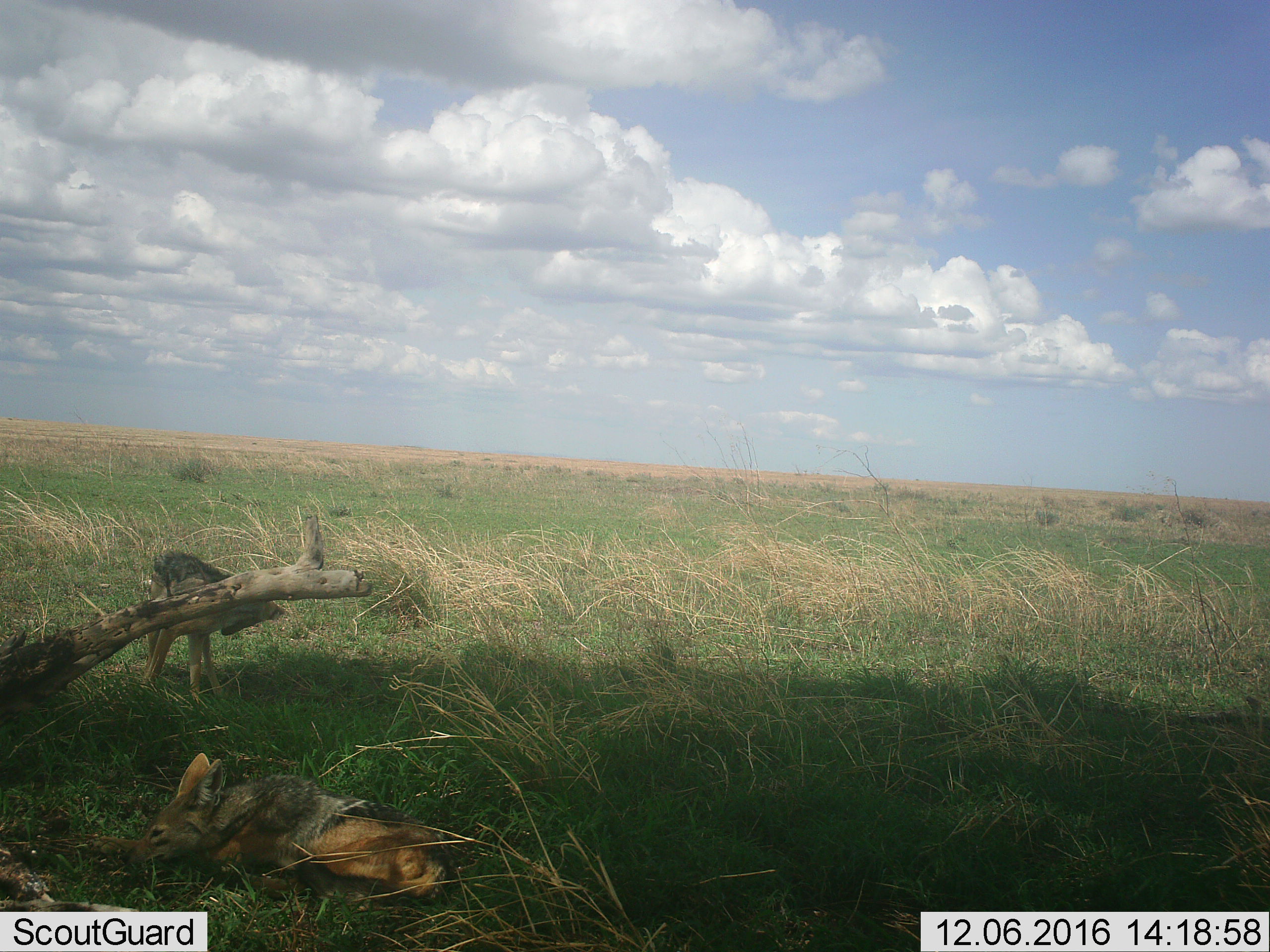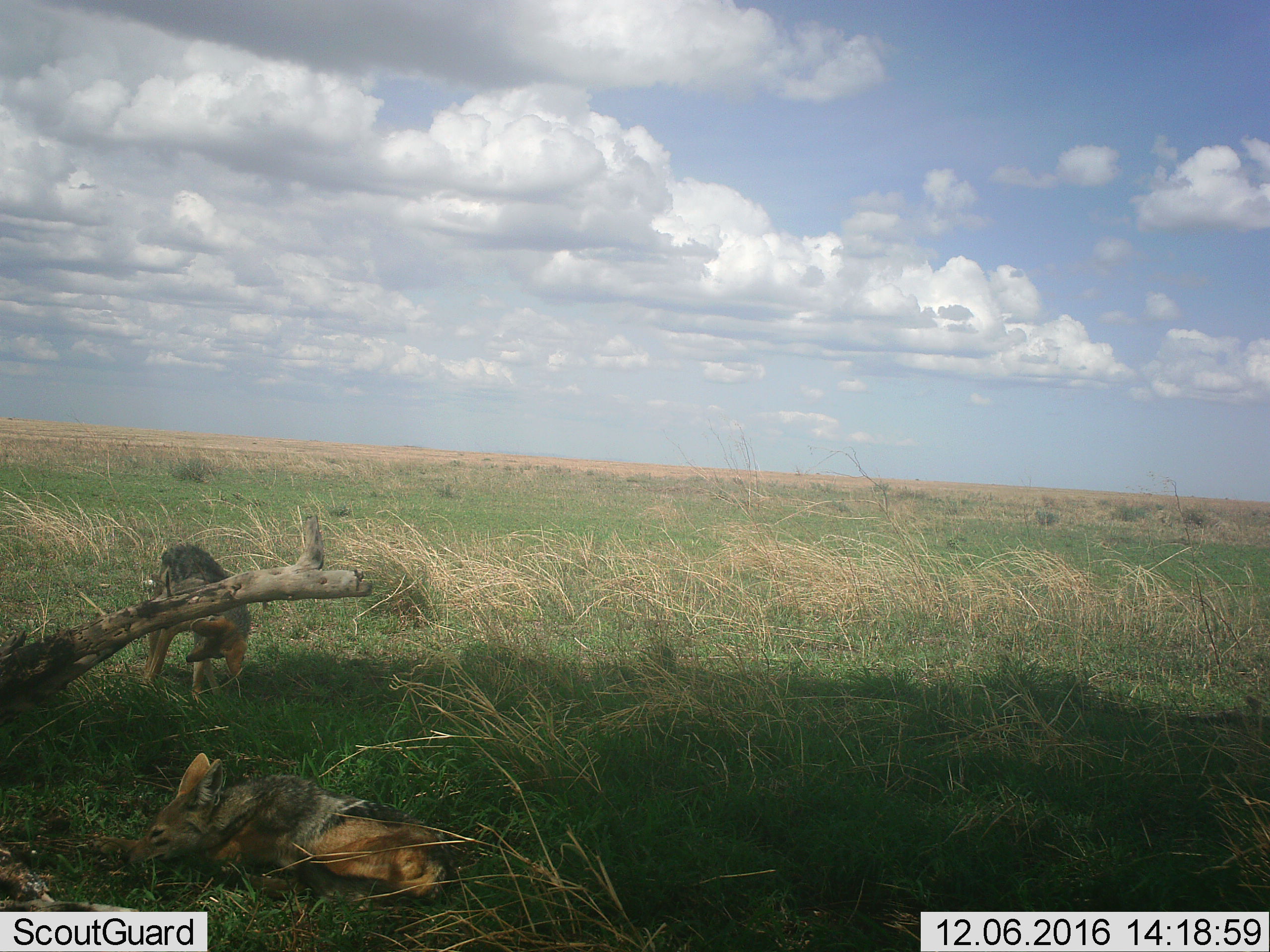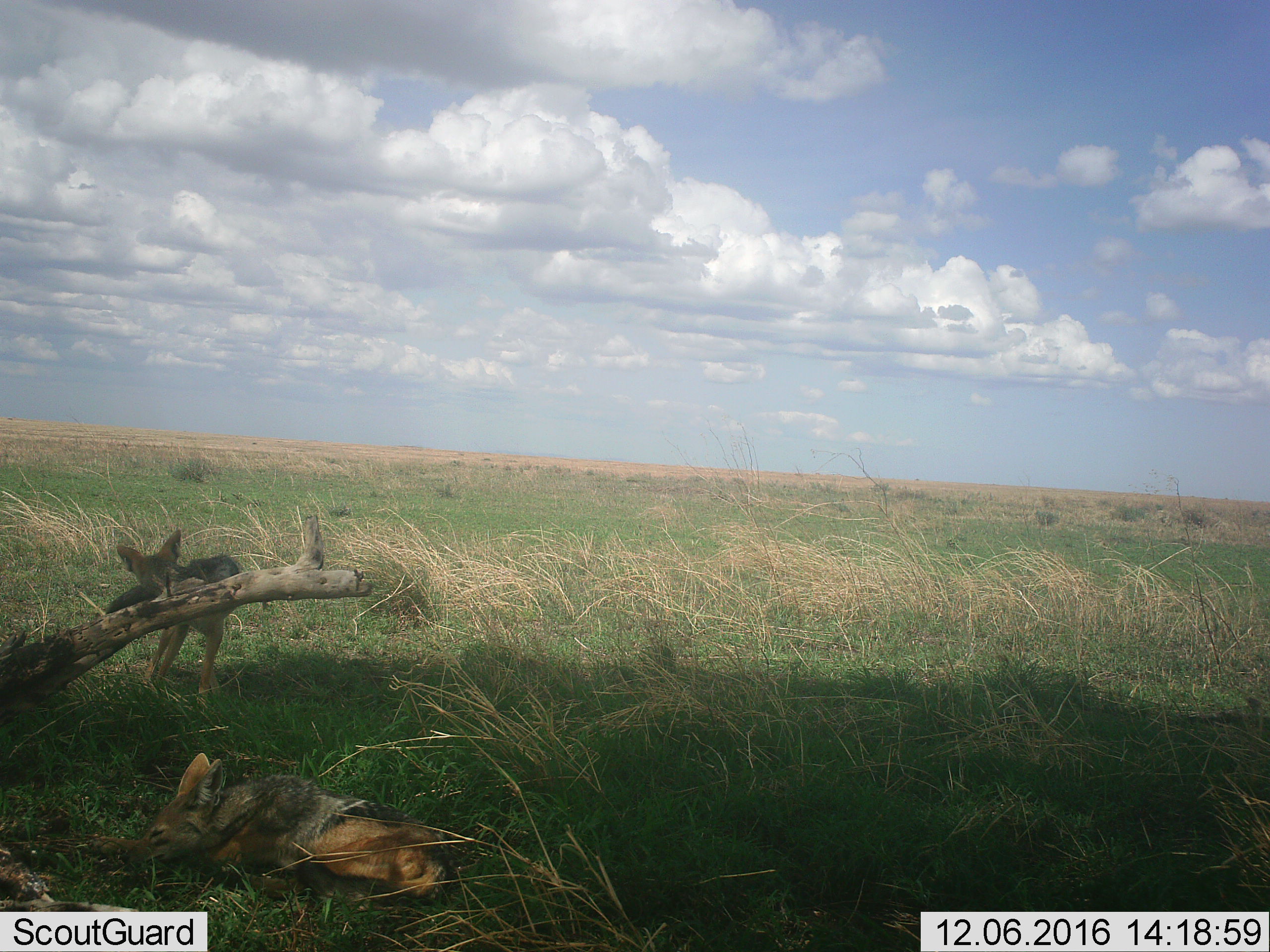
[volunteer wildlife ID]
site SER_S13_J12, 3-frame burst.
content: unidentified animal